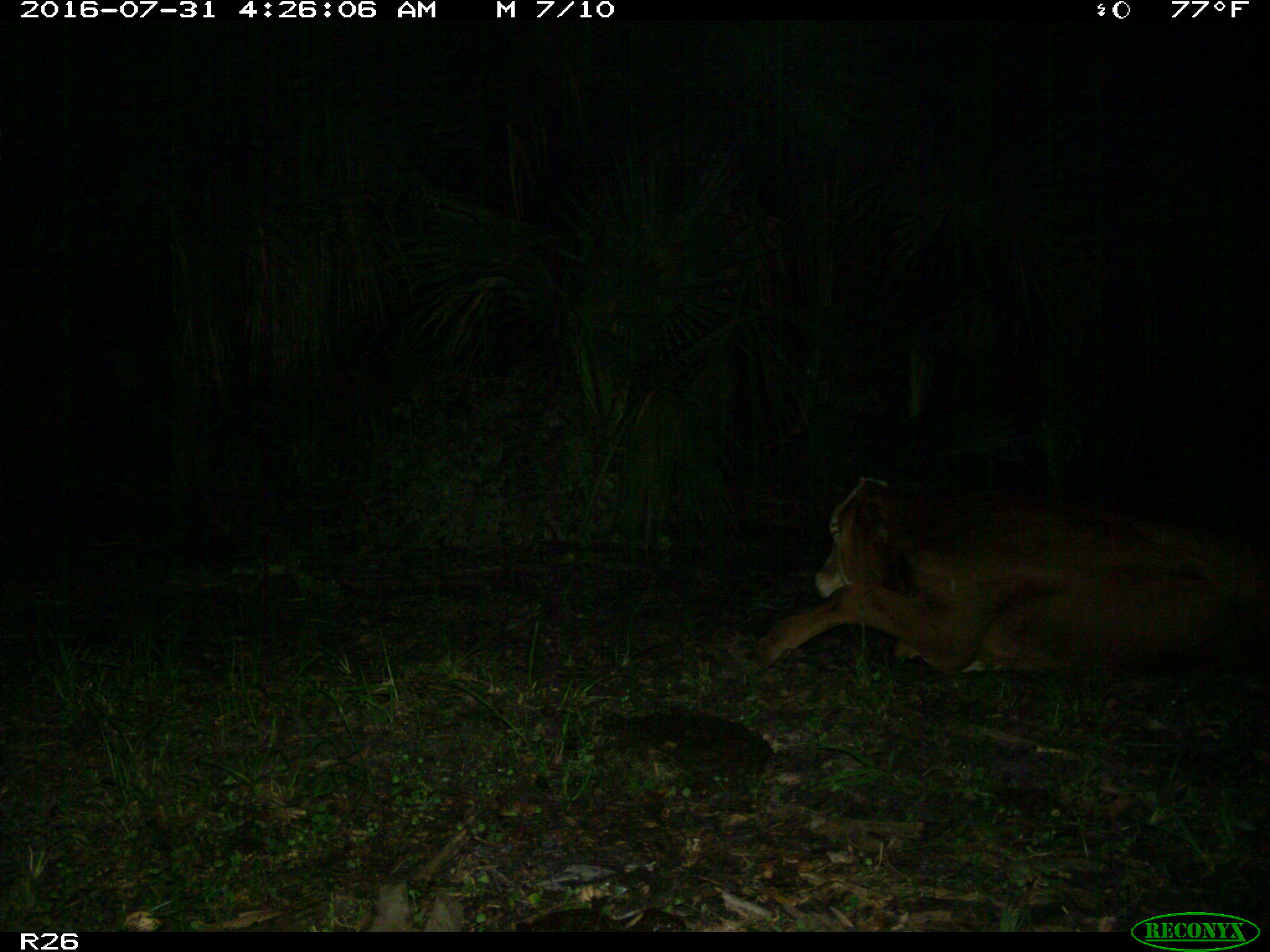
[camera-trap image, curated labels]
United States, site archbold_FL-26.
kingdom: Animalia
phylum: Chordata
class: Mammalia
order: Artiodactyla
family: Bovidae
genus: Bos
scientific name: Bos taurus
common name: domestic cow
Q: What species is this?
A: Bos taurus (domestic cow).